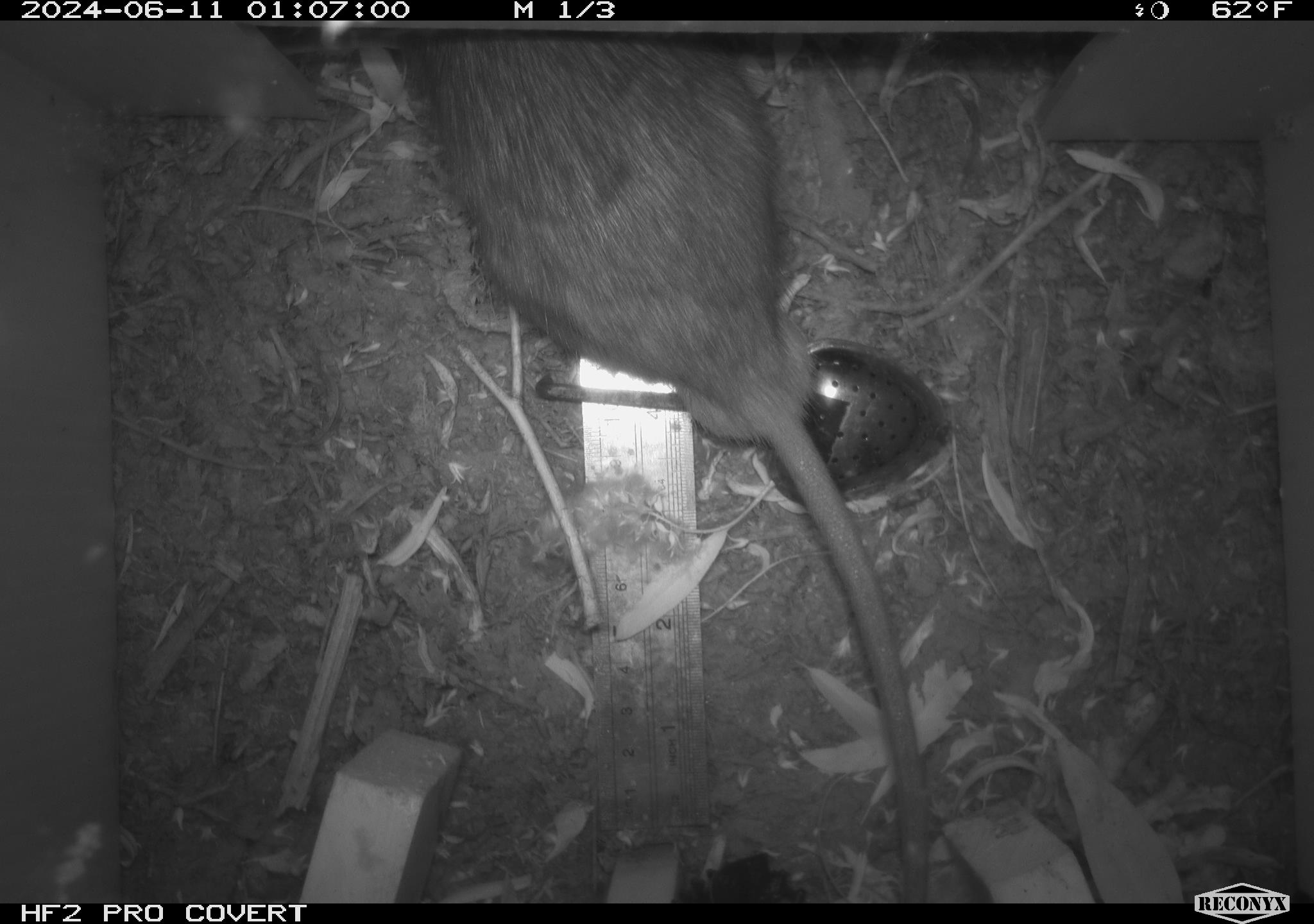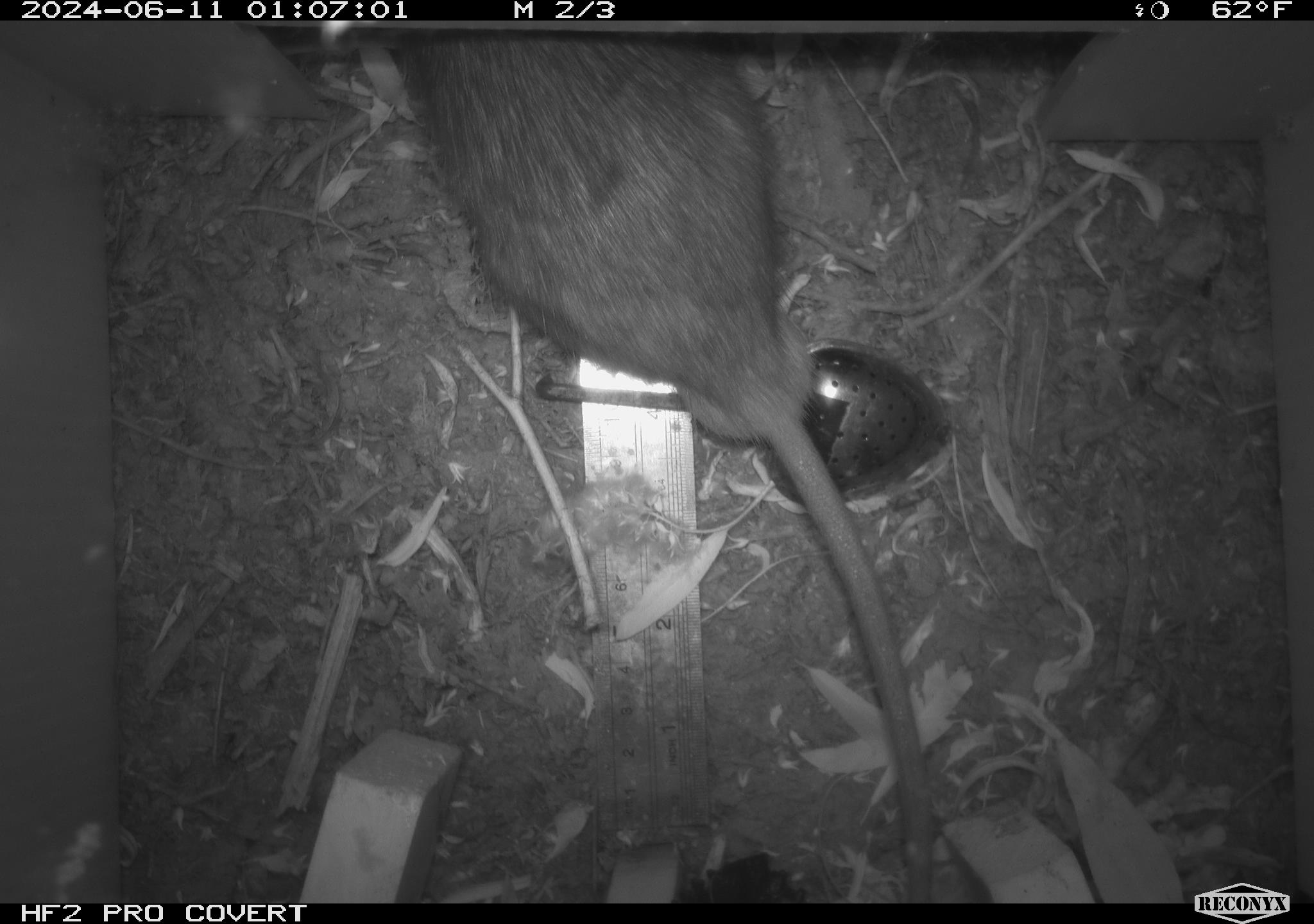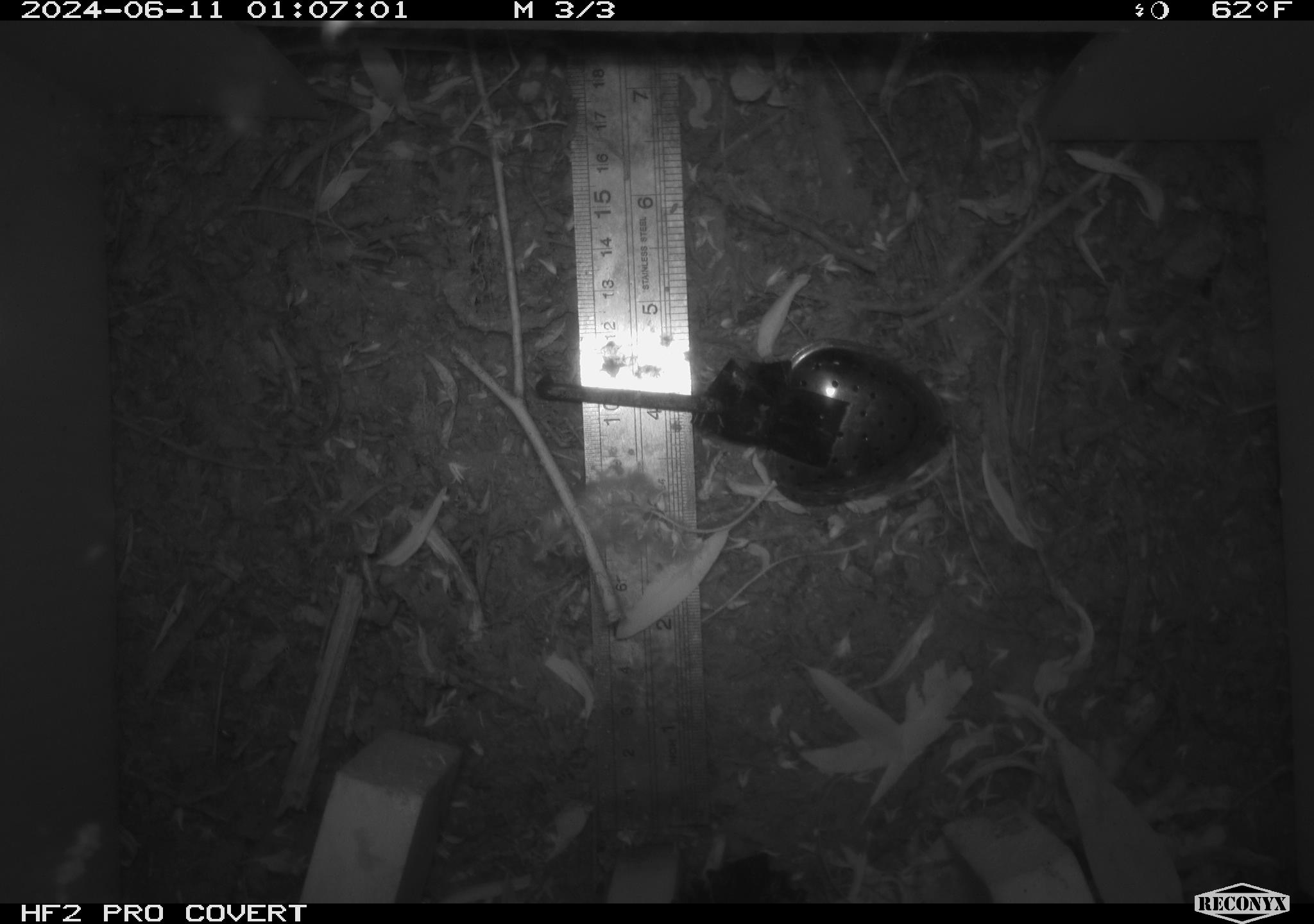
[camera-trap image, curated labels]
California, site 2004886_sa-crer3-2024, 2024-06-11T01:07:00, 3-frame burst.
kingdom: Animalia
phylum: Chordata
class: Mammalia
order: Rodentia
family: Muridae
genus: Rattus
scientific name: Rattus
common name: rat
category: rattus species